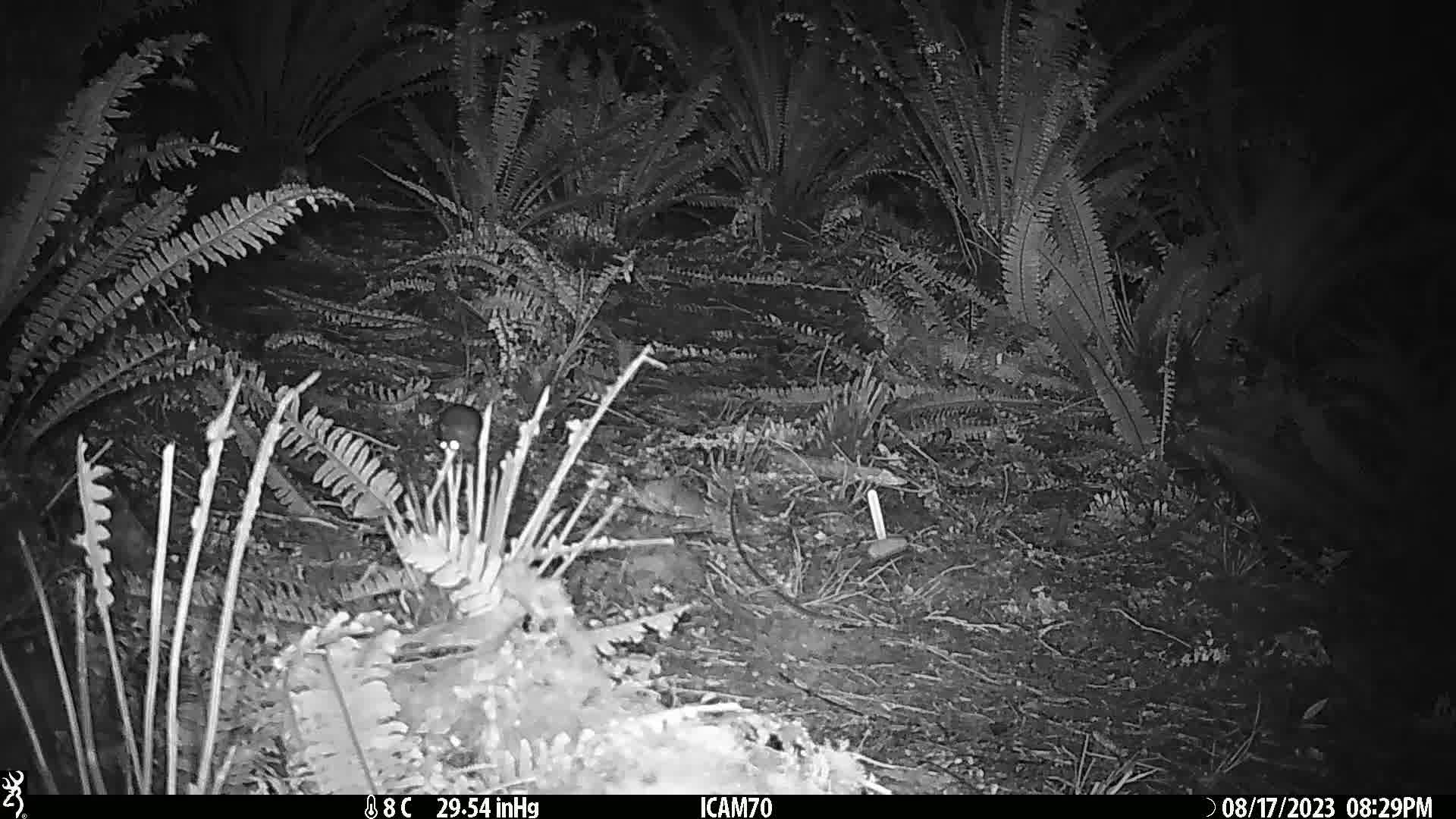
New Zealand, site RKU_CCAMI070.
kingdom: Animalia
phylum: Chordata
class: Mammalia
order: Rodentia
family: Muridae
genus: Rattus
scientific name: Rattus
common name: rat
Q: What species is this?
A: Rat (Rattus).